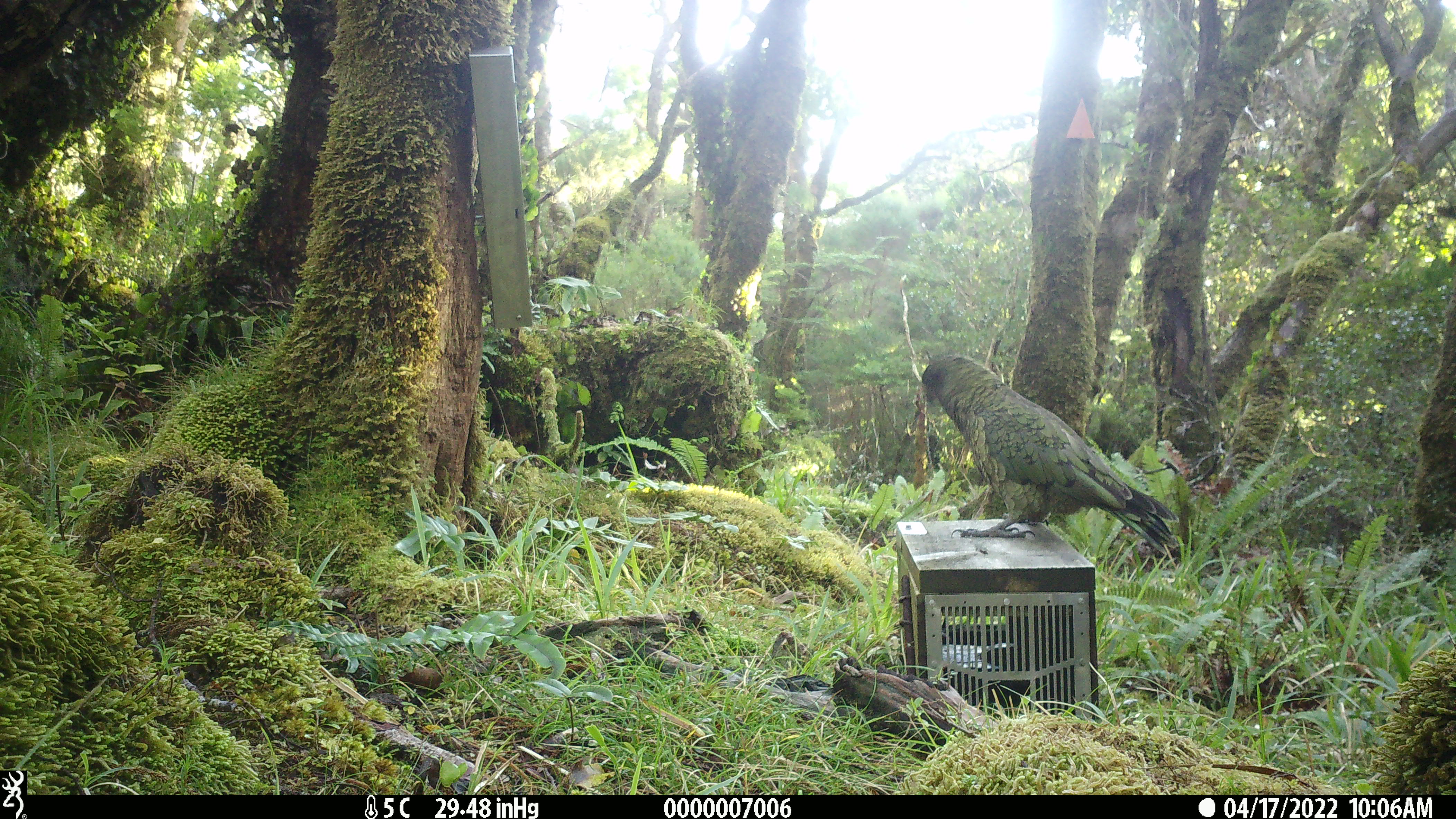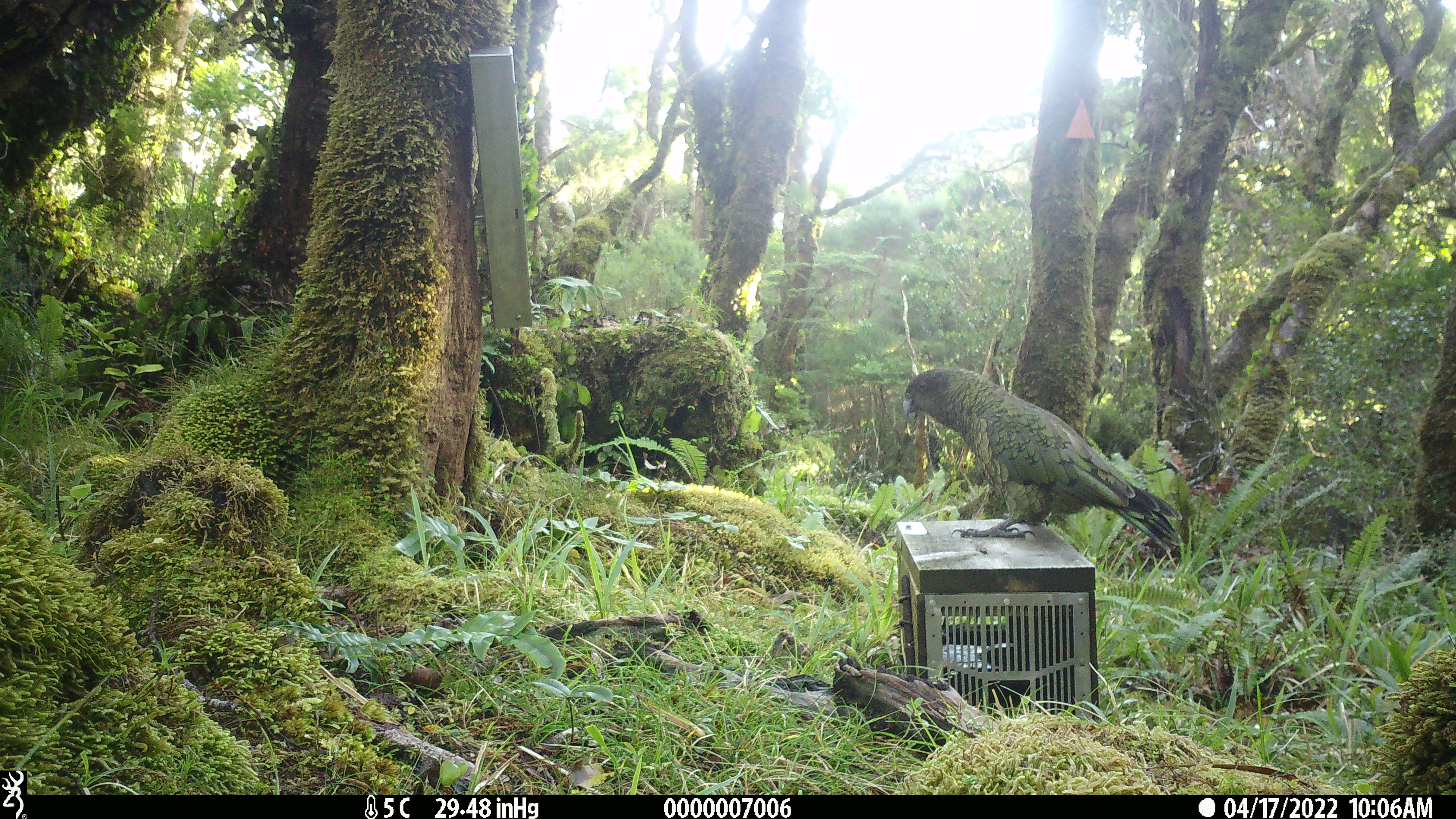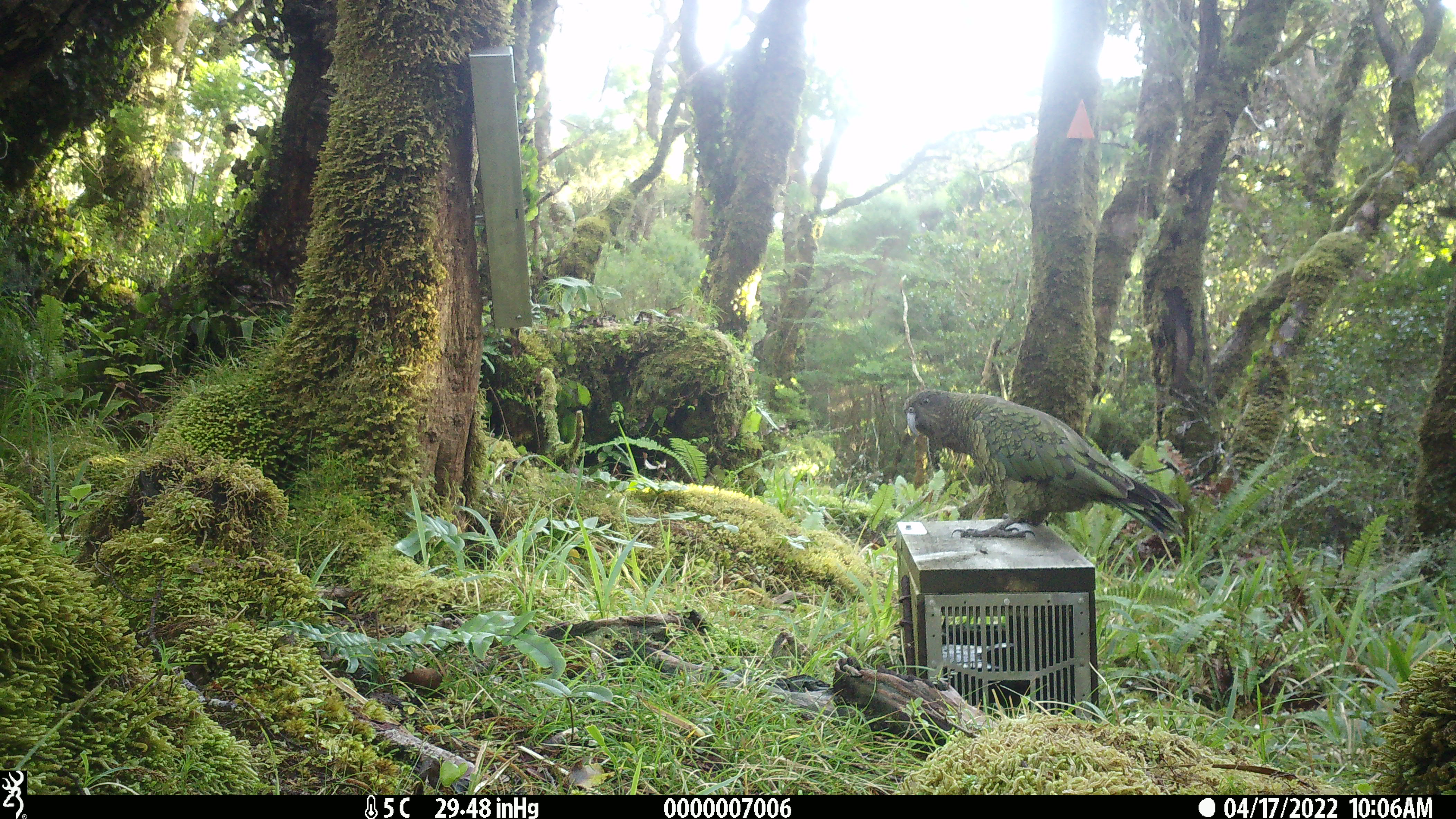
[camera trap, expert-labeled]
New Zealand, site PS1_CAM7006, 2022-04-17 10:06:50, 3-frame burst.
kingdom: Animalia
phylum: Chordata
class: Aves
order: Psittaciformes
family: Strigopidae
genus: Nestor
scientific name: Nestor notabilis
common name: kea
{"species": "kea (Nestor notabilis)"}